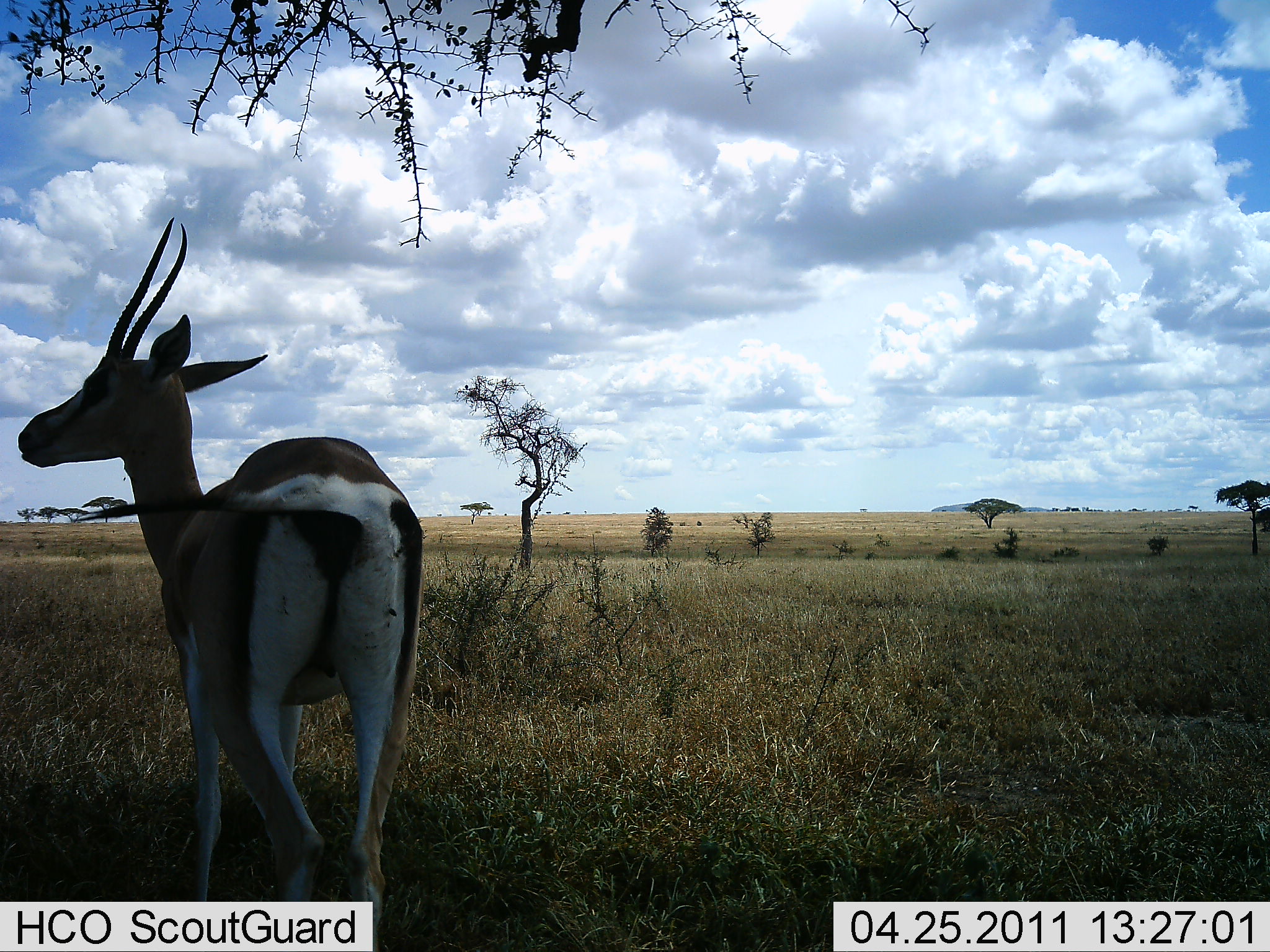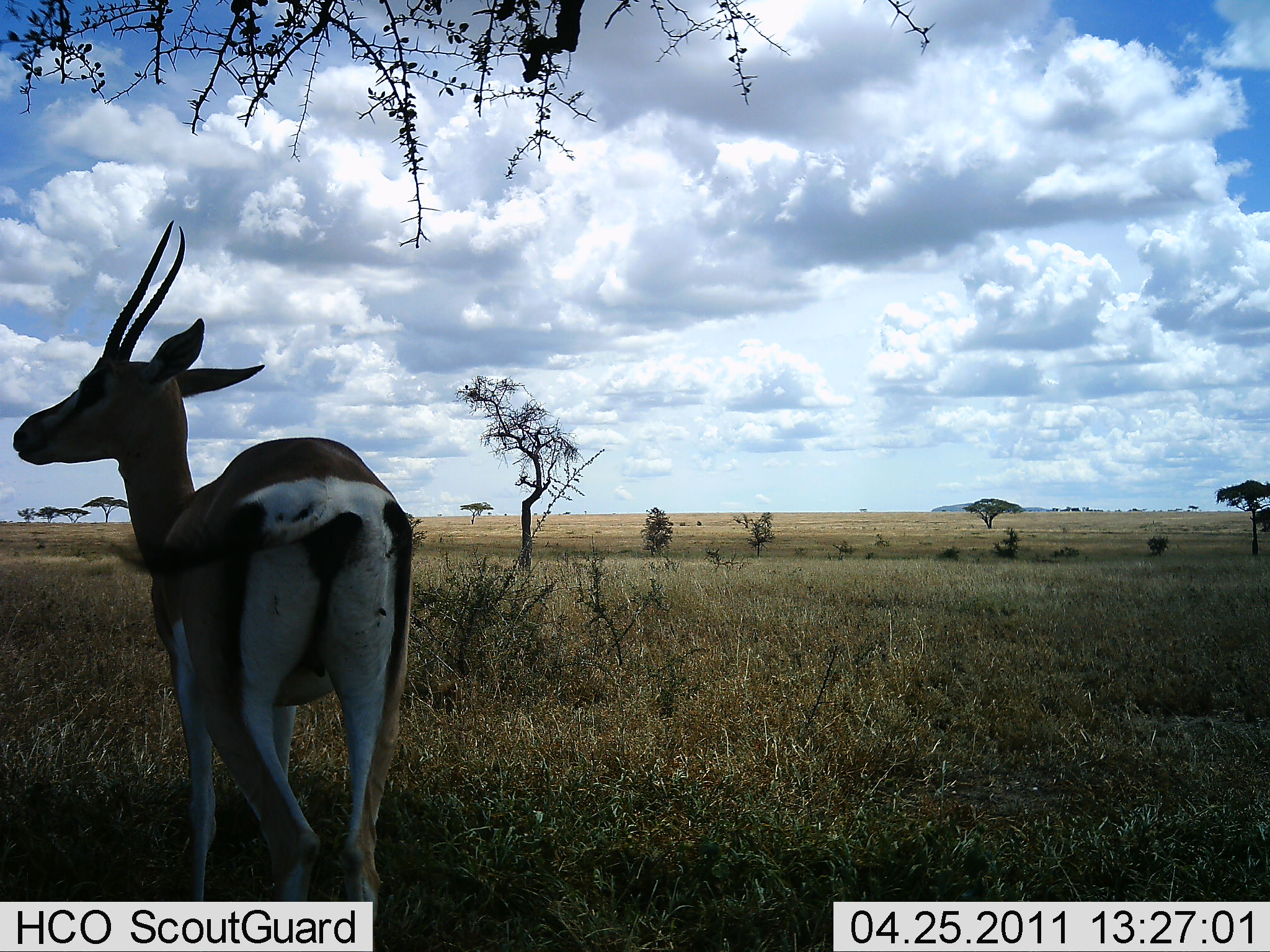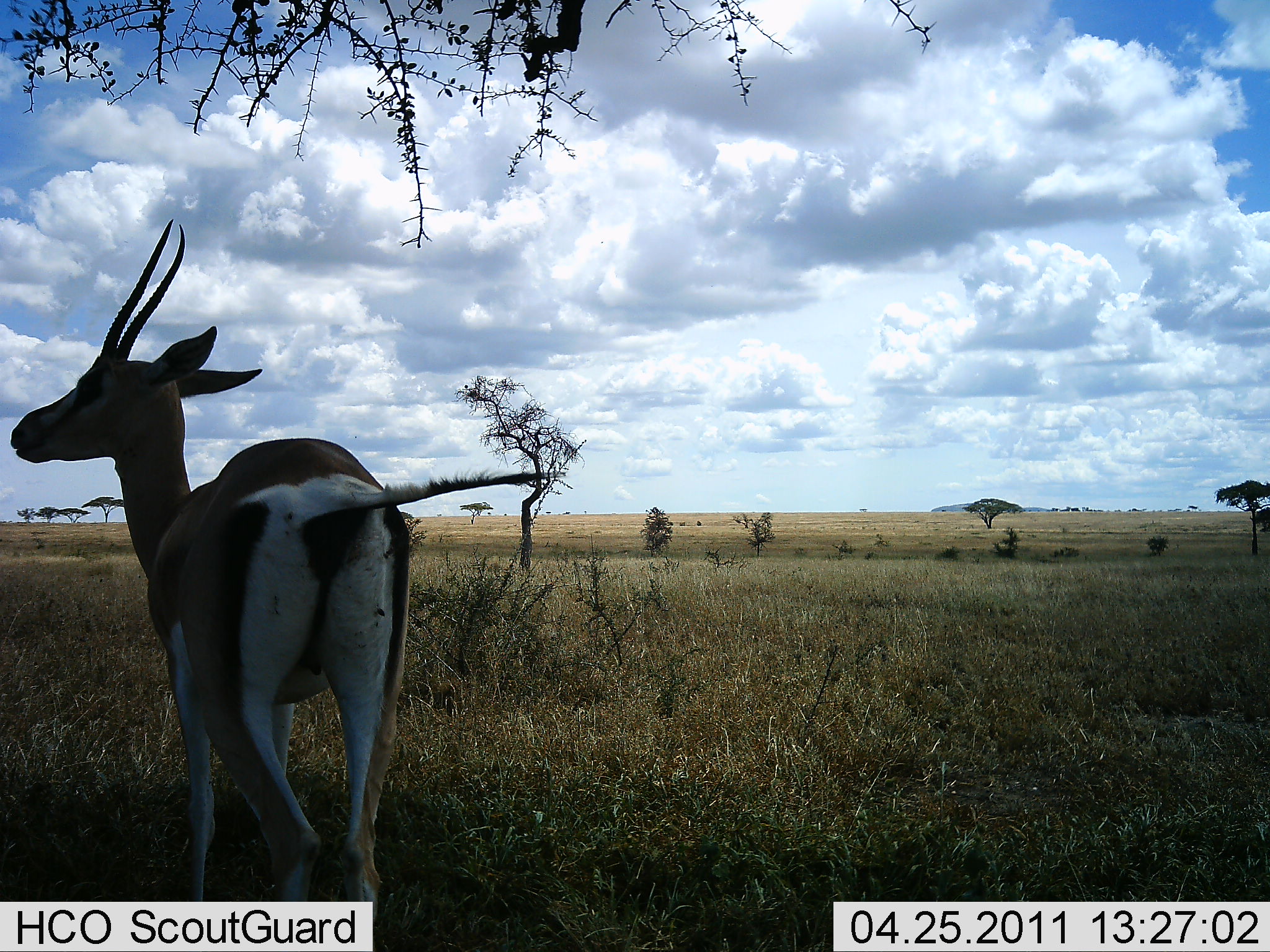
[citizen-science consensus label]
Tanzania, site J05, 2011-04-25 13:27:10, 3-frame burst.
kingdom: Animalia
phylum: Chordata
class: Mammalia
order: Artiodactyla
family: Bovidae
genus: Nanger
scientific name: Nanger granti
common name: grant's gazelle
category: gazellegrants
Gazellegrants (grant's gazelle) (Nanger granti), count 1. Behavior (volunteer vote fractions): standing 100%, resting 0%, moving 0%, interacting 0%. Young present (vote fraction): 0%. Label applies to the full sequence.